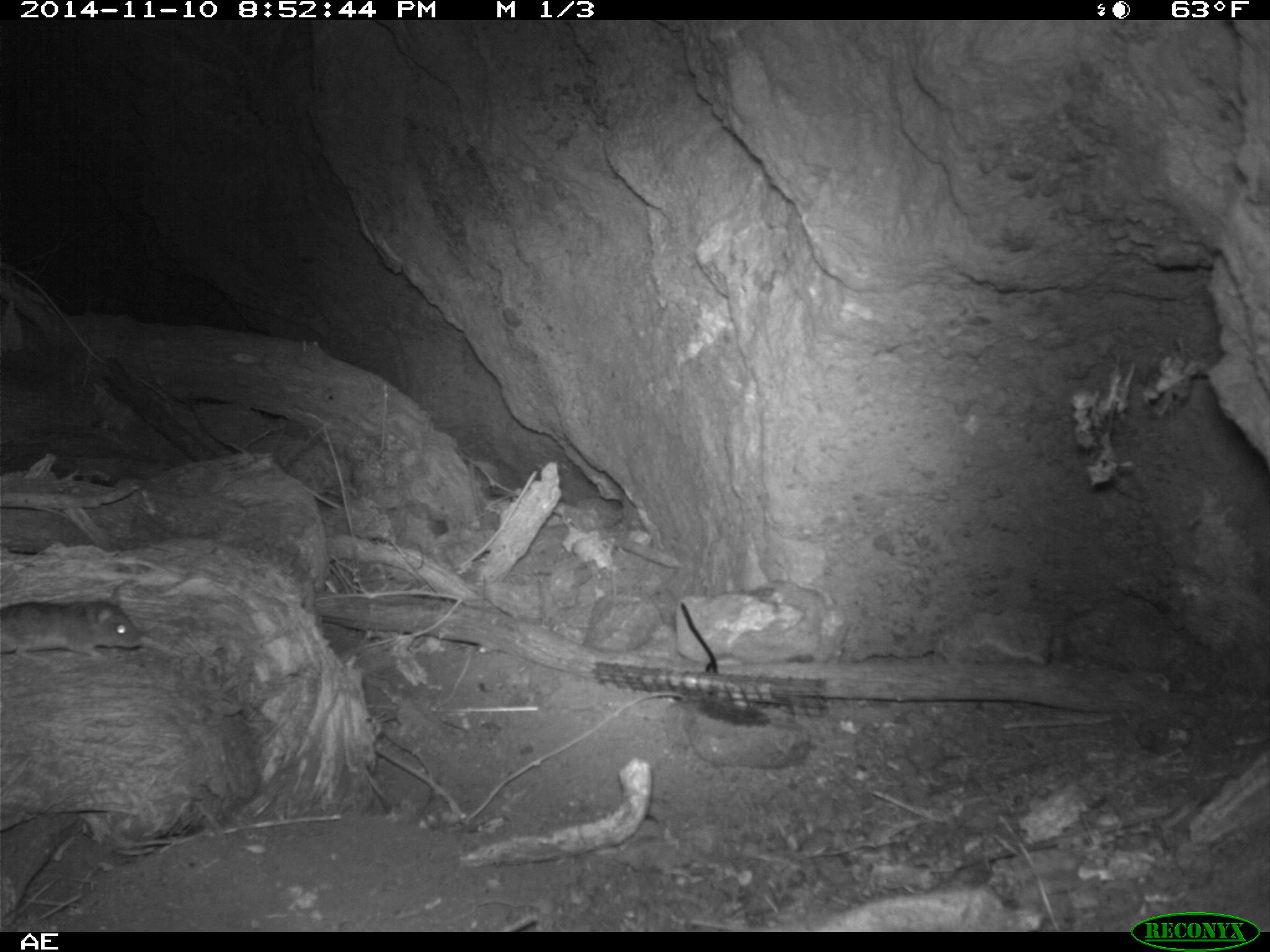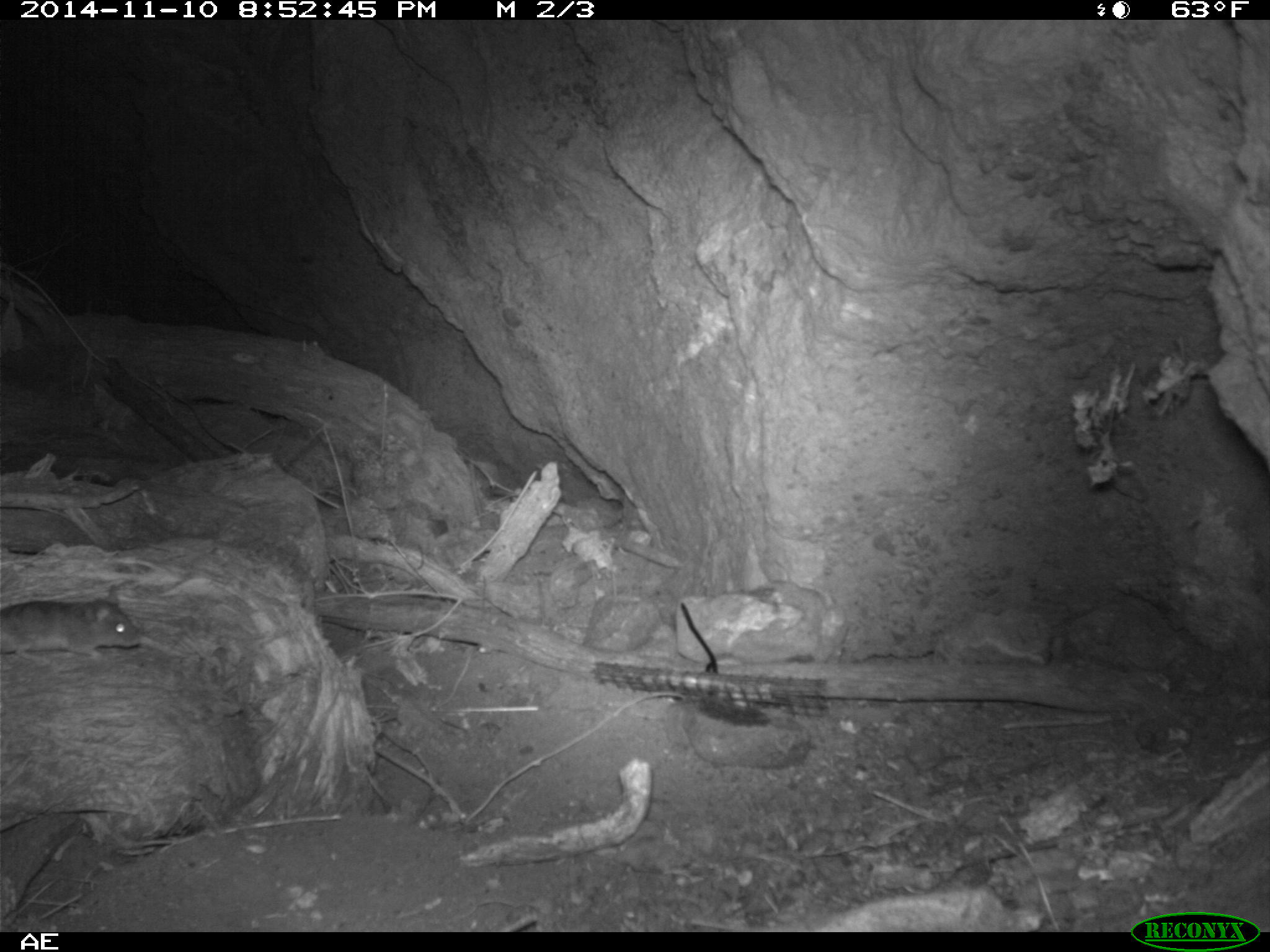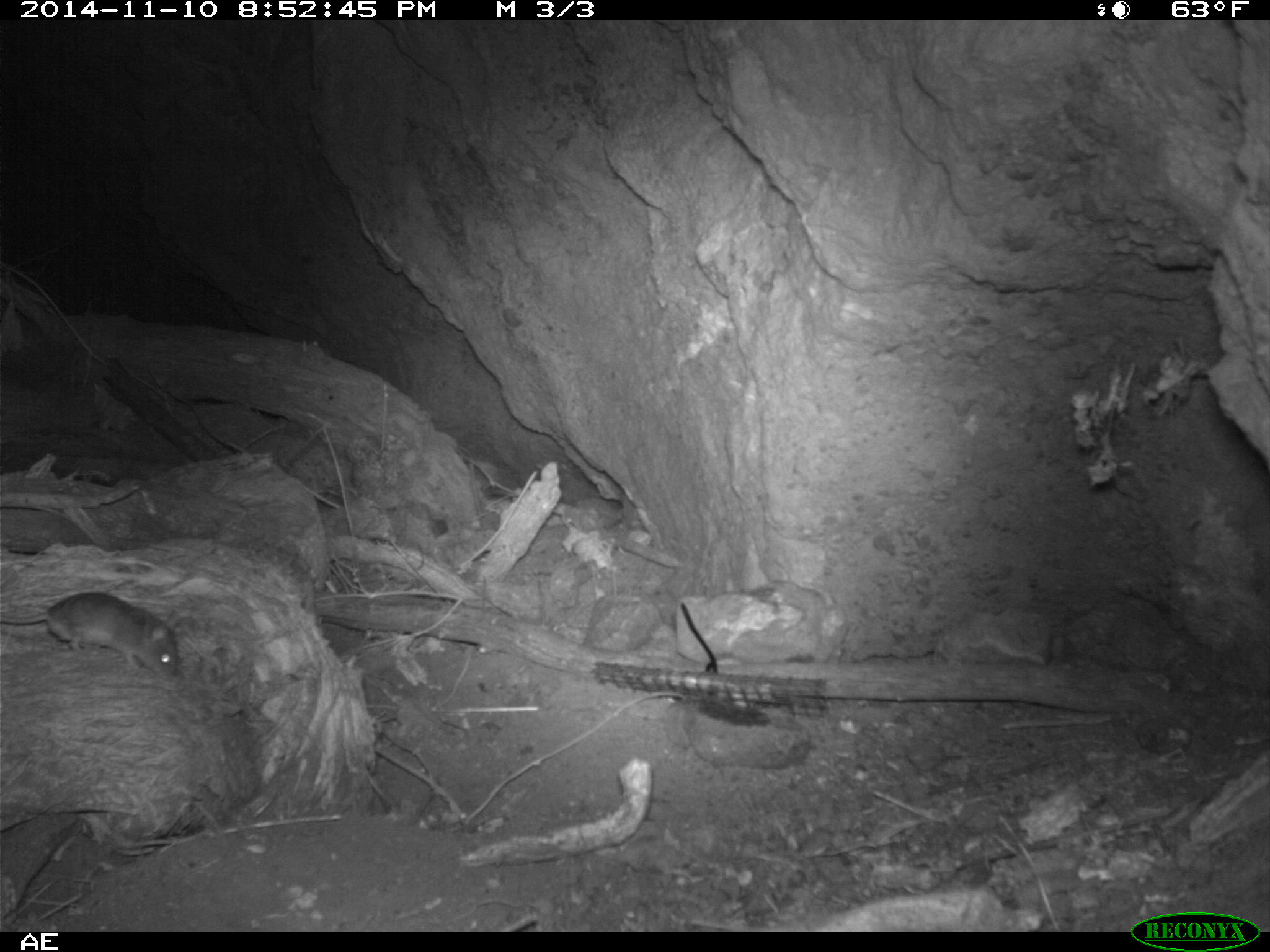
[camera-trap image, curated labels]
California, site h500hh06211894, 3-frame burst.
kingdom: Animalia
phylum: Chordata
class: Mammalia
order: Rodentia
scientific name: Rodentia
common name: rodent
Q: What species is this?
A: Rodent (Rodentia).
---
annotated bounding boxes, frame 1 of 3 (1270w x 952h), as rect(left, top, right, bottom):
rodent: rect(0, 586, 143, 659)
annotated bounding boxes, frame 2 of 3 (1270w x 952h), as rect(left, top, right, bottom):
rodent: rect(0, 600, 138, 659)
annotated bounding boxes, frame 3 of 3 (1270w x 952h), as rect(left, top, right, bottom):
rodent: rect(0, 592, 177, 679)